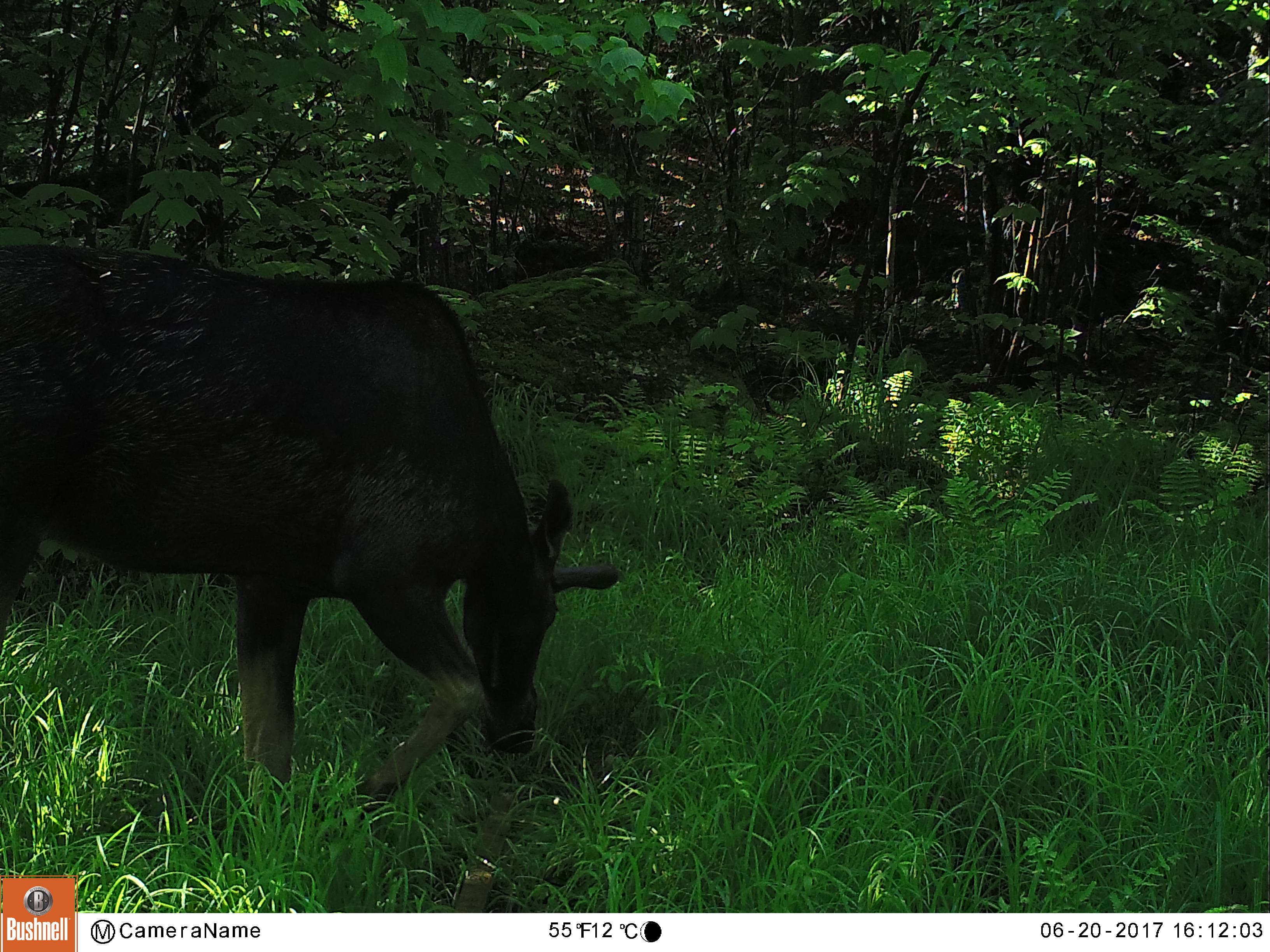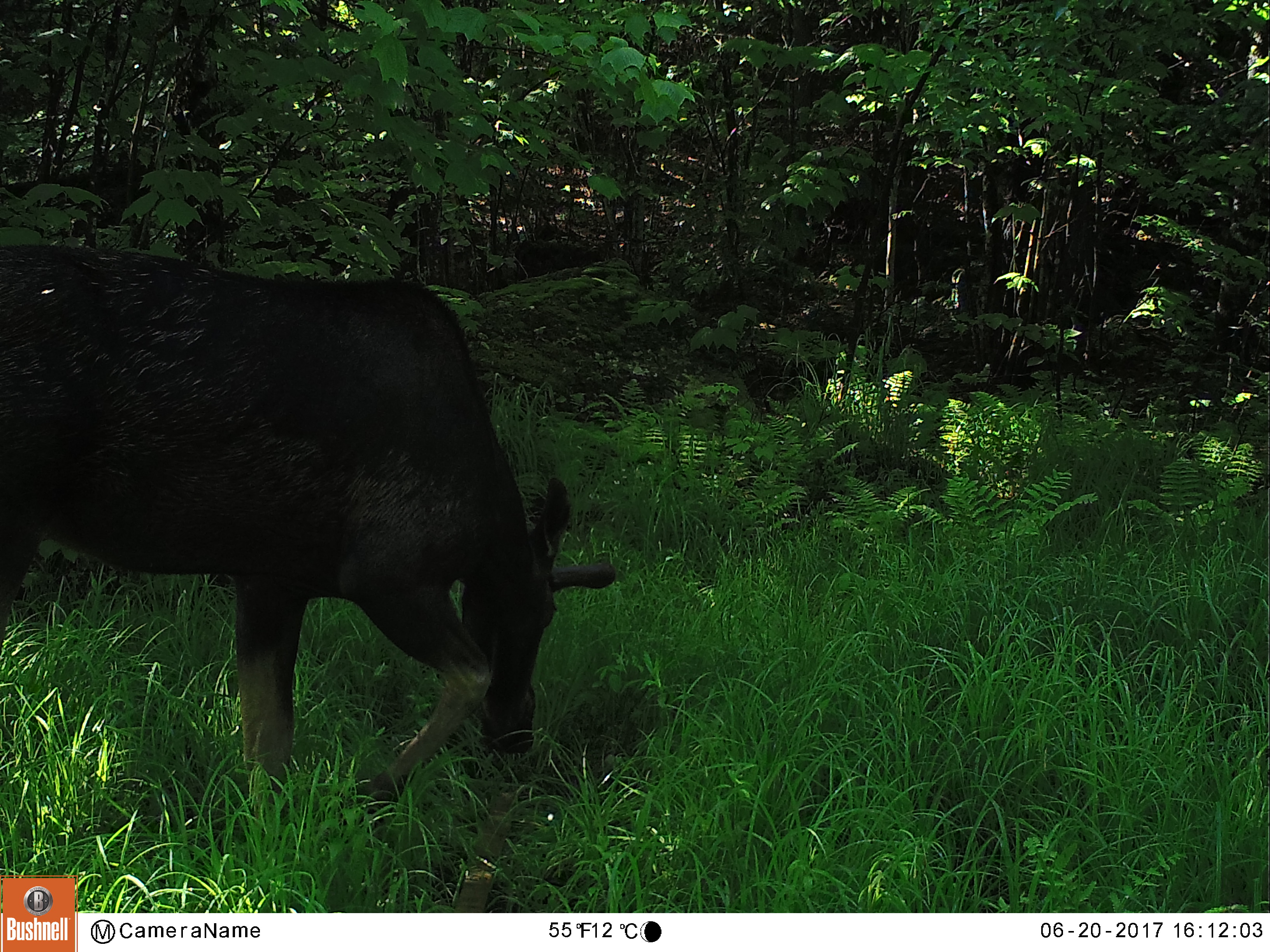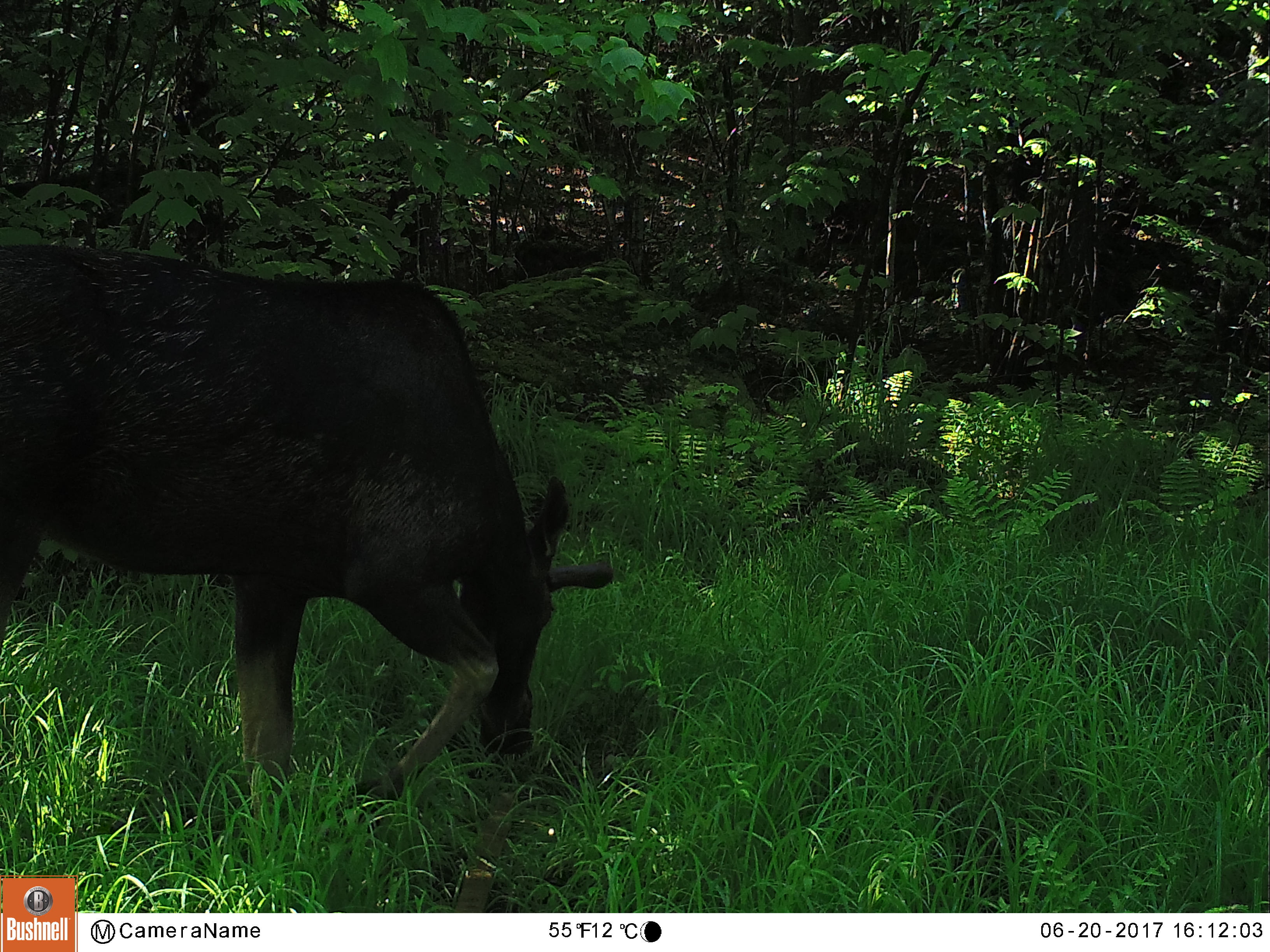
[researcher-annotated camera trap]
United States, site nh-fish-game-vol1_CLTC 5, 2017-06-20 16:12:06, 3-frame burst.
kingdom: Animalia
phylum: Chordata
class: Mammalia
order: Artiodactyla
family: Cervidae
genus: Alces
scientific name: Alces alces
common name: moose